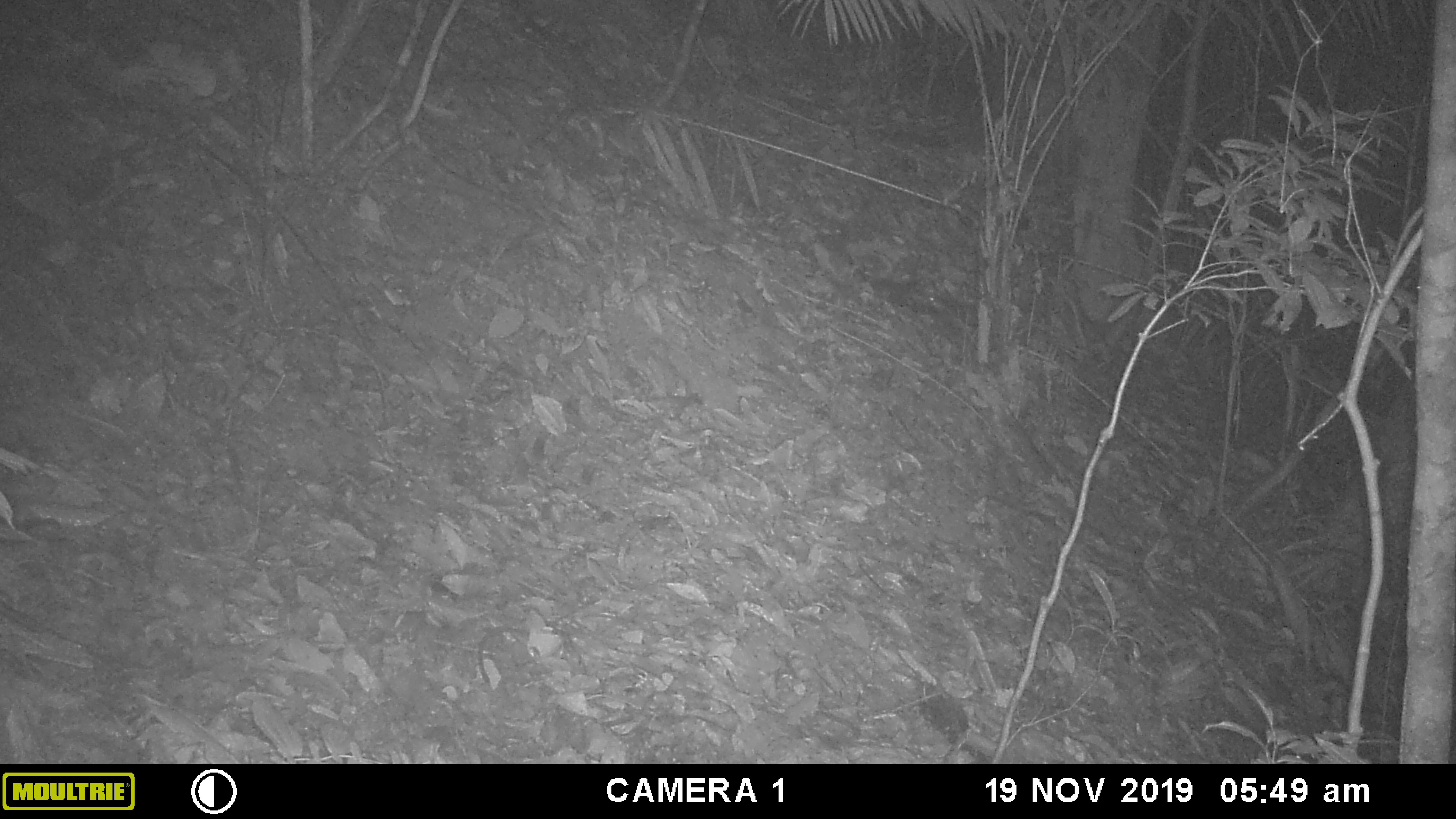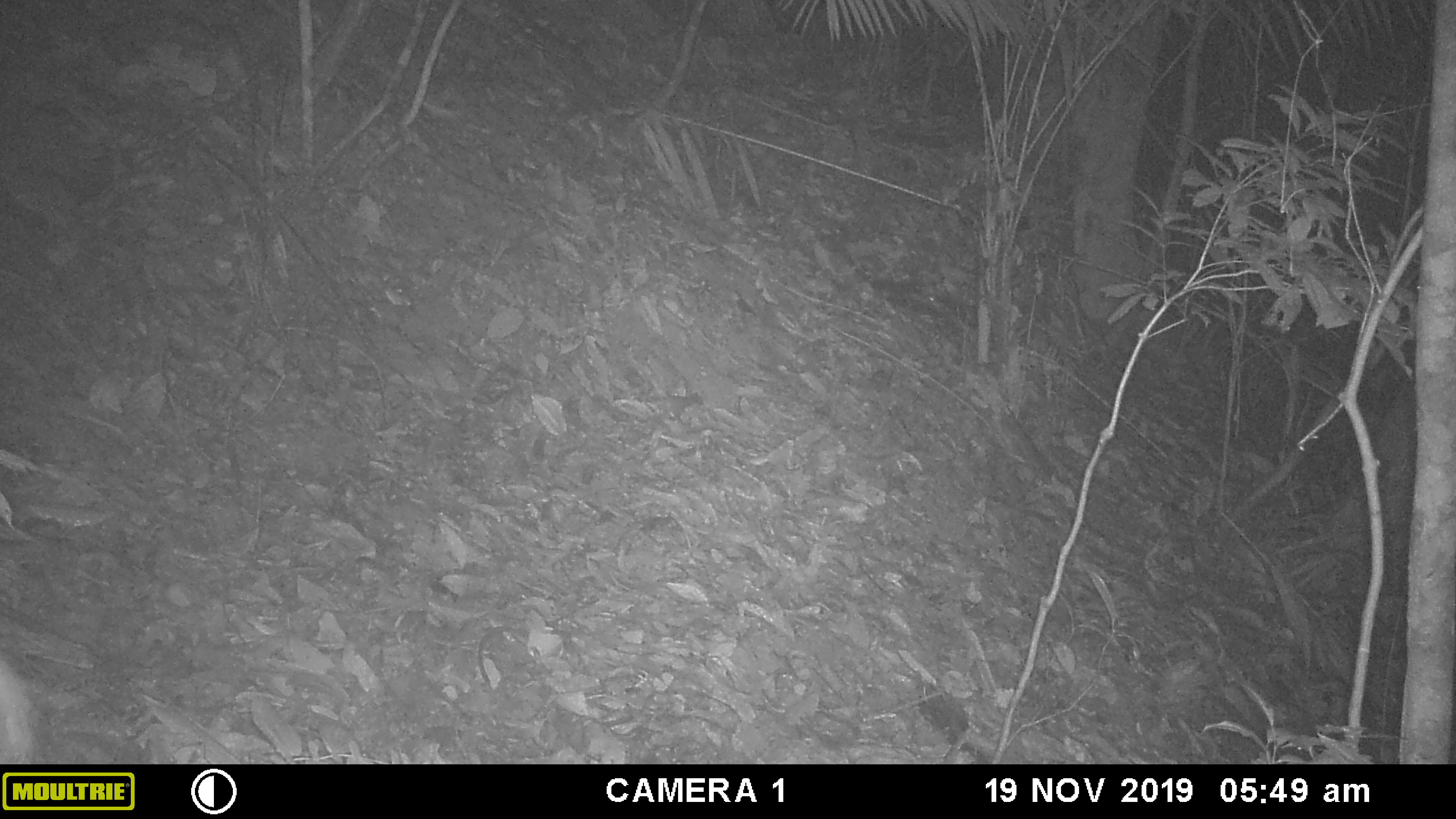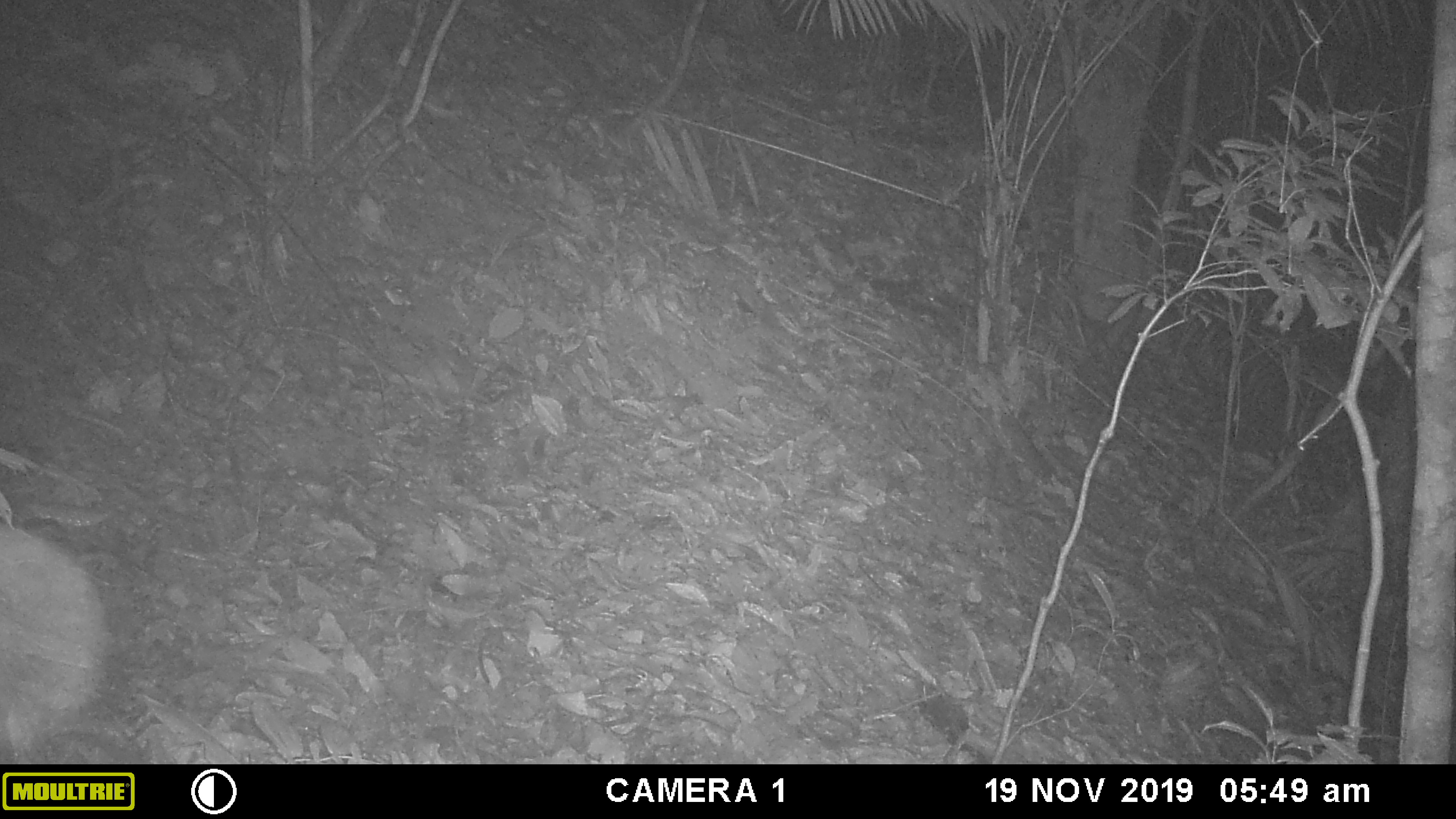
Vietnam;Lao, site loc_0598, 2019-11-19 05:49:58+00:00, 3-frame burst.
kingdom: Animalia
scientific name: Animalia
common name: animal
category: unidentified animal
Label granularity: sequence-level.